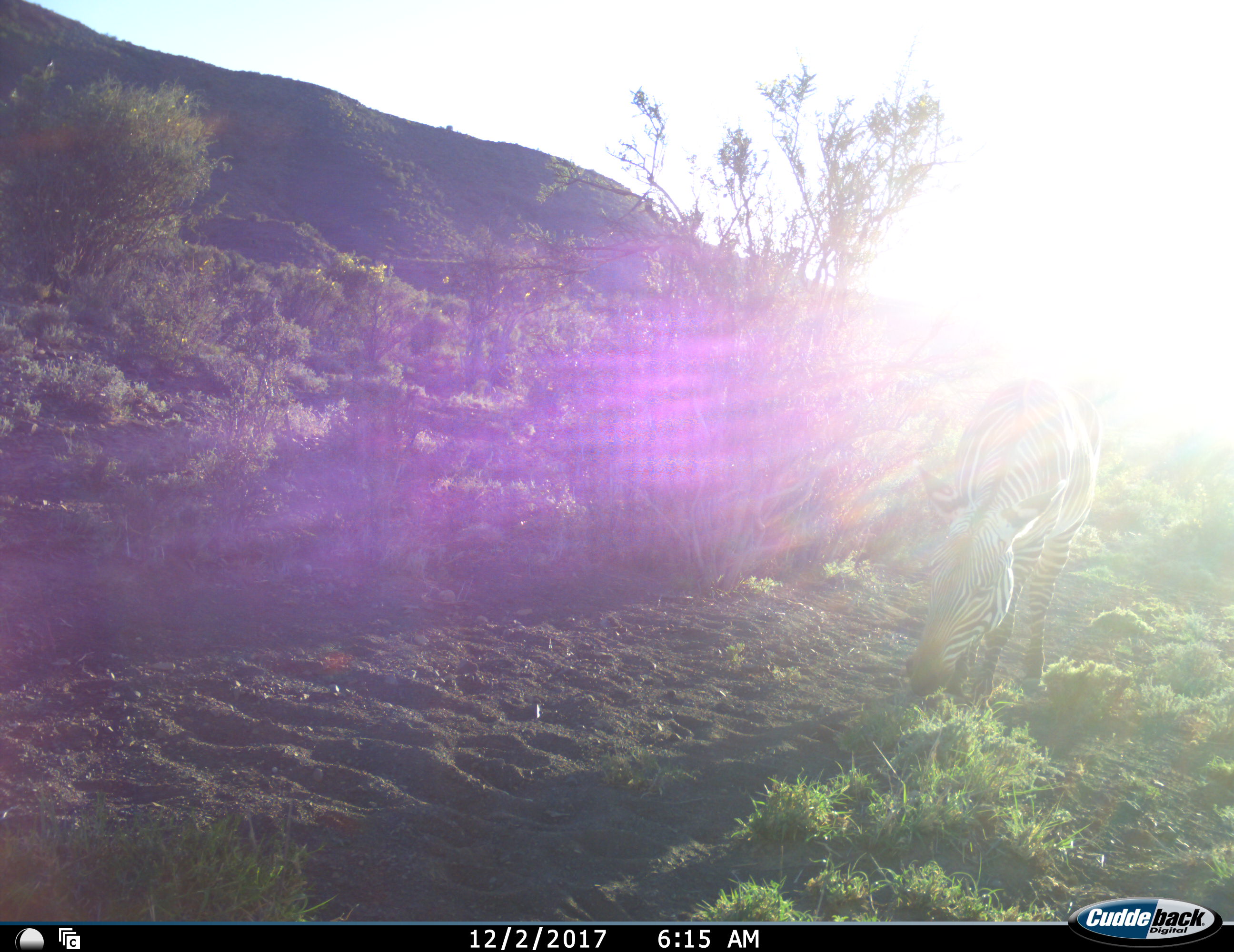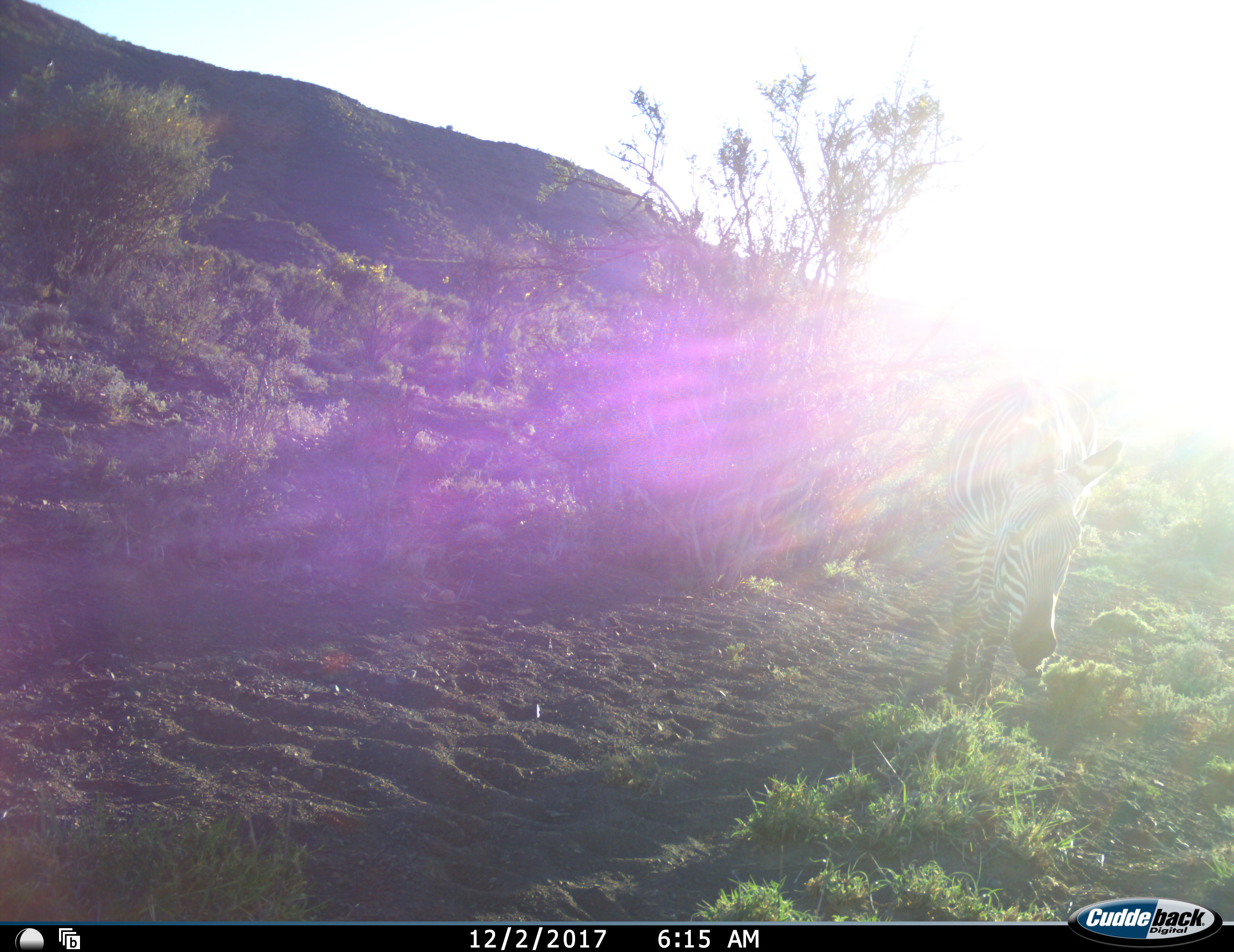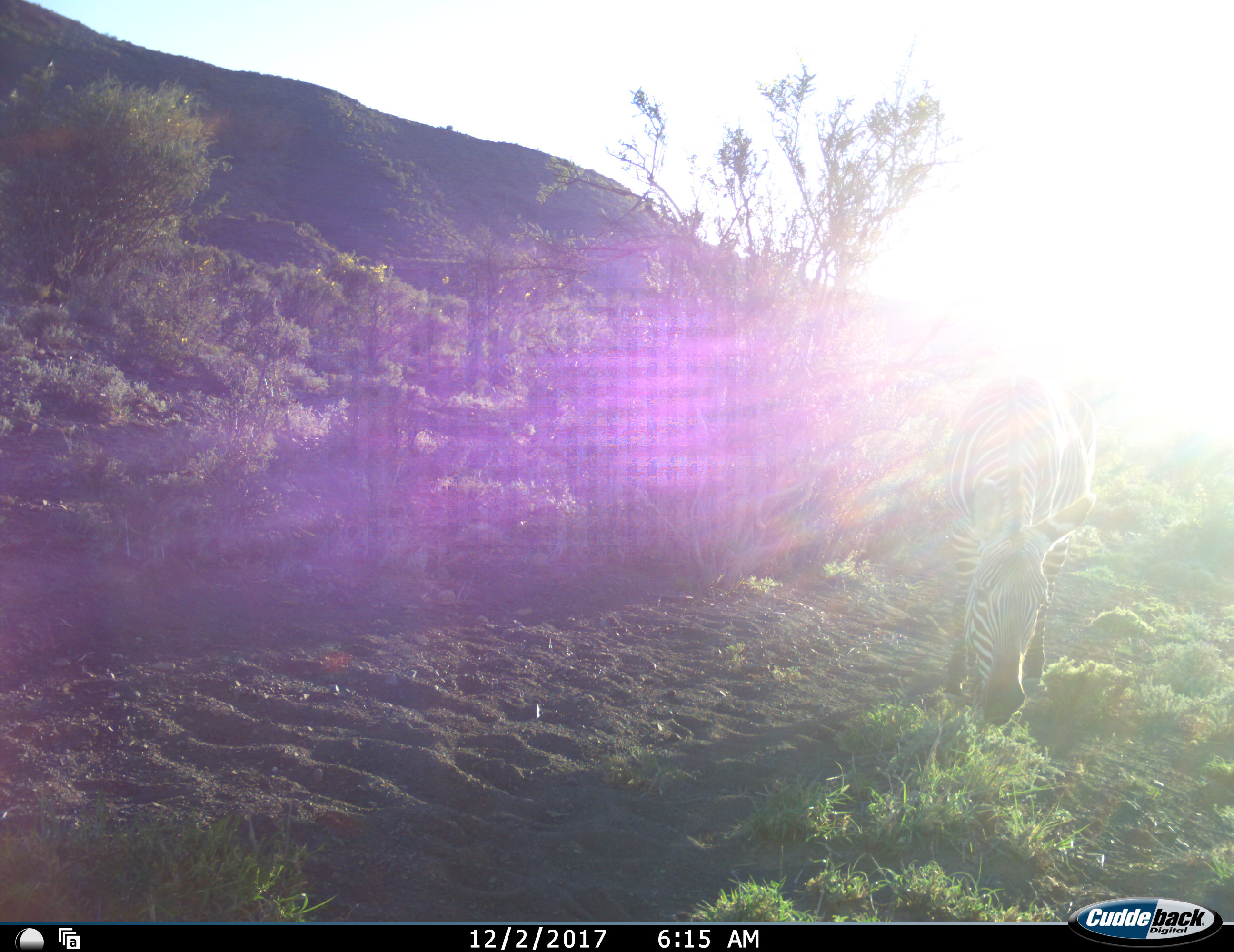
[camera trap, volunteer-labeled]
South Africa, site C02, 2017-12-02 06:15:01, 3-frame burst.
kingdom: Animalia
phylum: Chordata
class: Mammalia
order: Perissodactyla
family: Equidae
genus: Equus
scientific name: Equus zebra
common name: mountain zebra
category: zebramountain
Zebramountain (mountain zebra) (Equus zebra), count 1. Behavior (volunteer vote fractions): standing 44%, resting 0%, moving 11%, interacting 0%. Young present (vote fraction): 0%. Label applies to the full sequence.